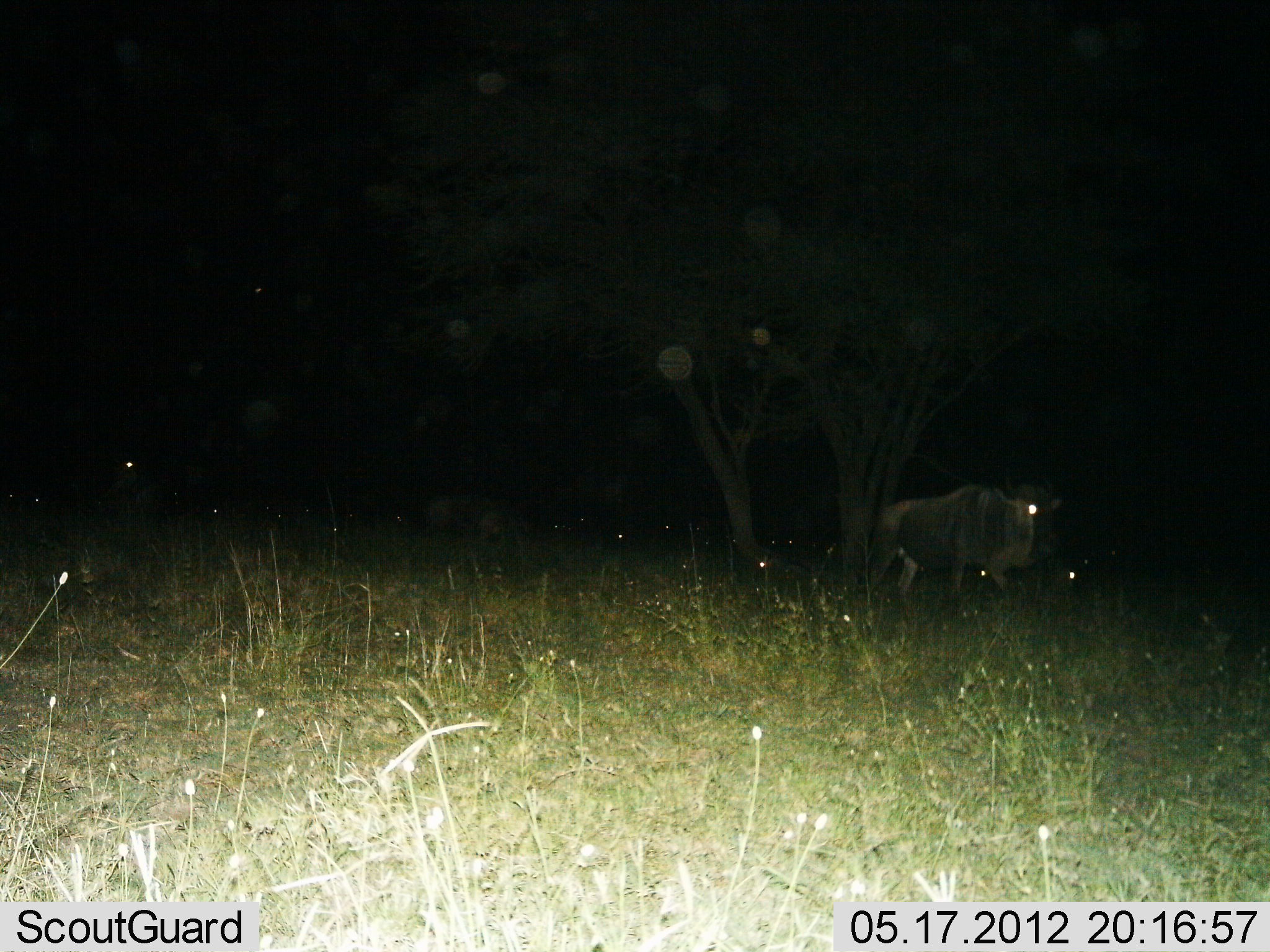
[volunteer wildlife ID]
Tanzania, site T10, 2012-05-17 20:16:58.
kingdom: Animalia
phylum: Chordata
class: Mammalia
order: Artiodactyla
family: Bovidae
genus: Connochaetes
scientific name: Connochaetes taurinus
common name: blue wildebeest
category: wildebeest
Wildebeest (blue wildebeest) (Connochaetes taurinus), count 1. Behavior (volunteer vote fractions): standing 30%, resting 0%, moving 70%, interacting 0%. Young present (vote fraction): 0%. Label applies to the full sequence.